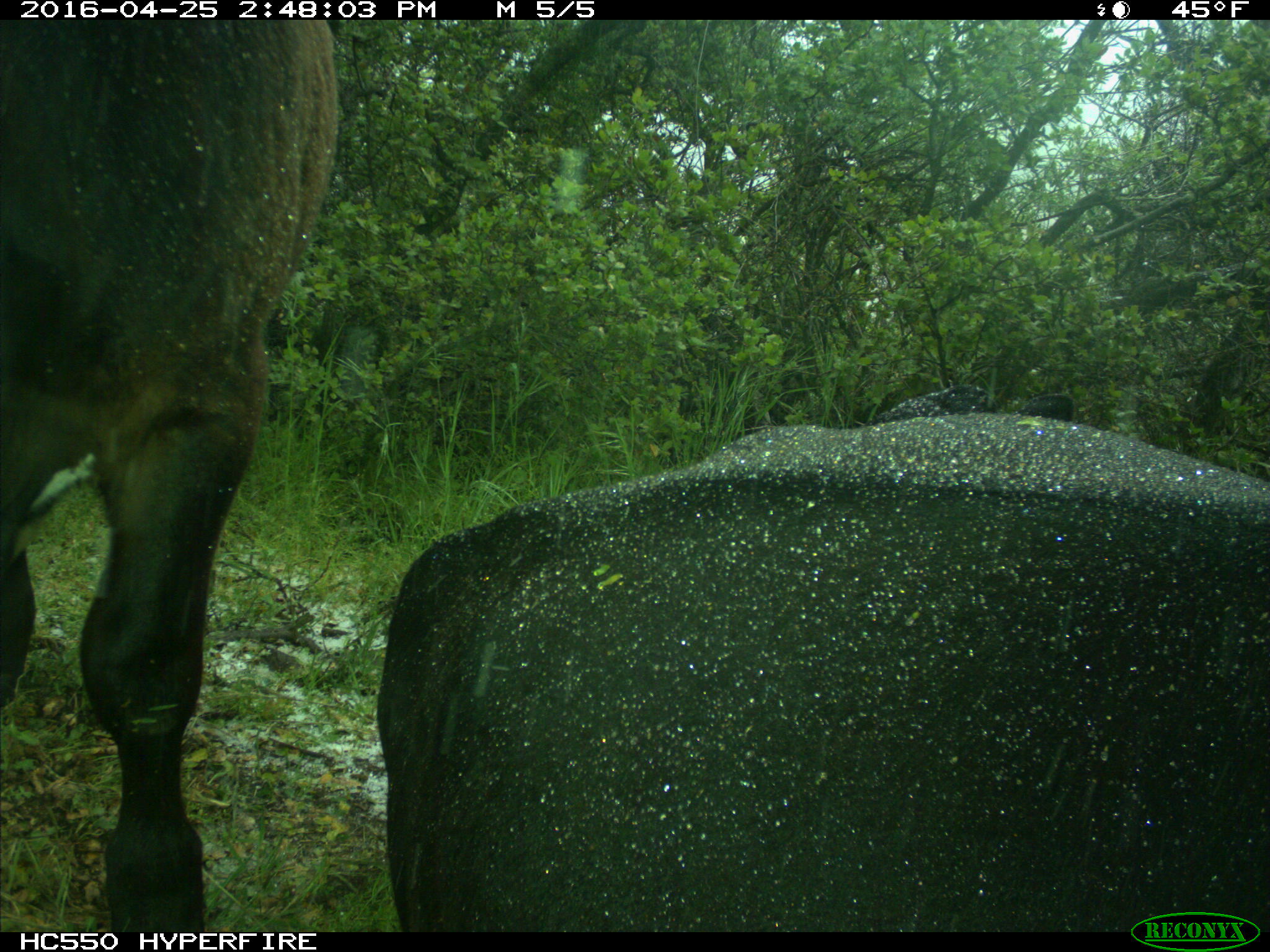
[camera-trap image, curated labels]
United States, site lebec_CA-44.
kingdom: Animalia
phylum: Chordata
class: Mammalia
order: Artiodactyla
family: Bovidae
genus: Bos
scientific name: Bos taurus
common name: domestic cow